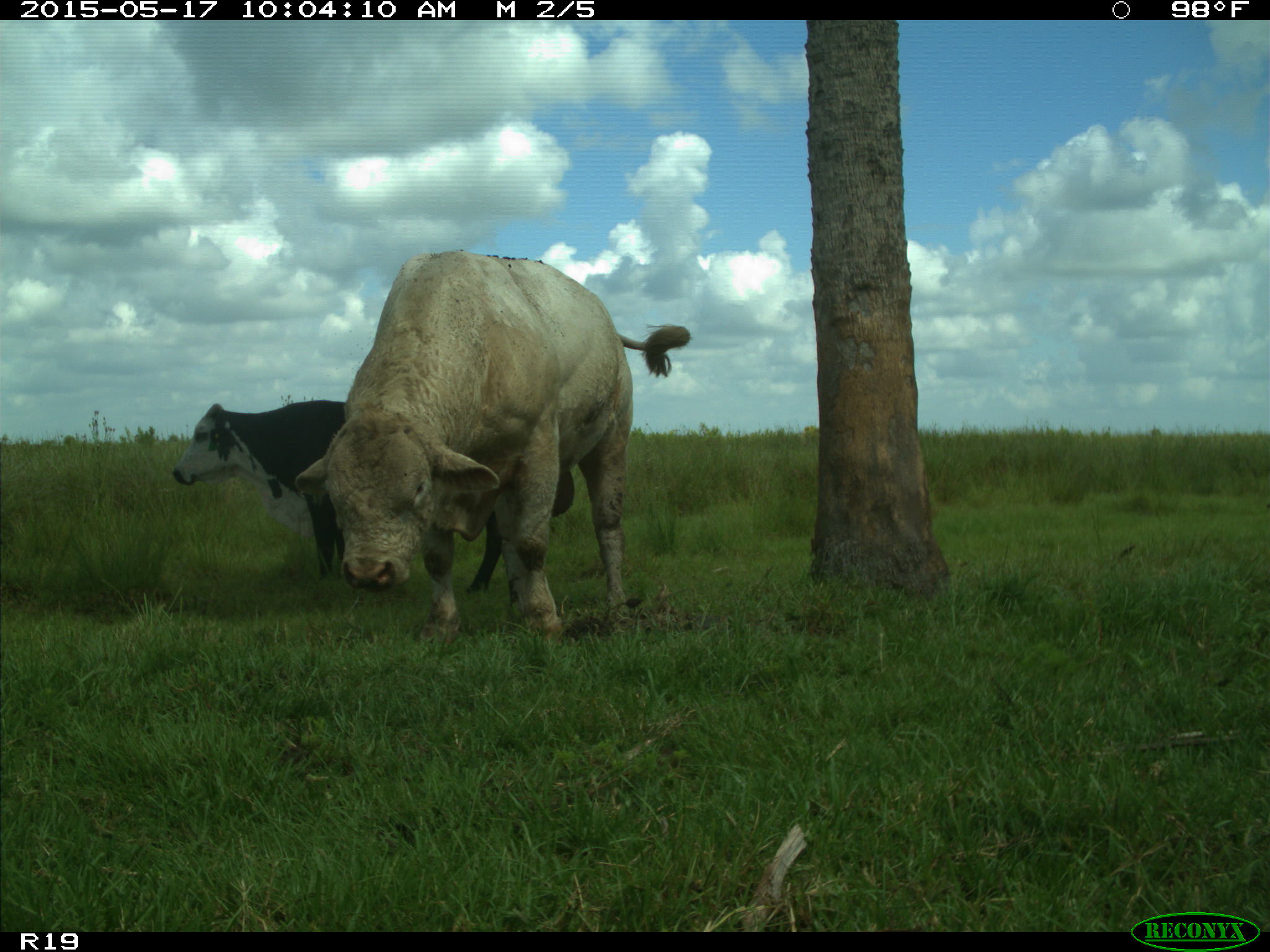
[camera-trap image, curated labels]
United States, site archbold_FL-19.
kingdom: Animalia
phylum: Chordata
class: Mammalia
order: Artiodactyla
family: Bovidae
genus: Bos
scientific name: Bos taurus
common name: domestic cow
Bos taurus (domestic cow).